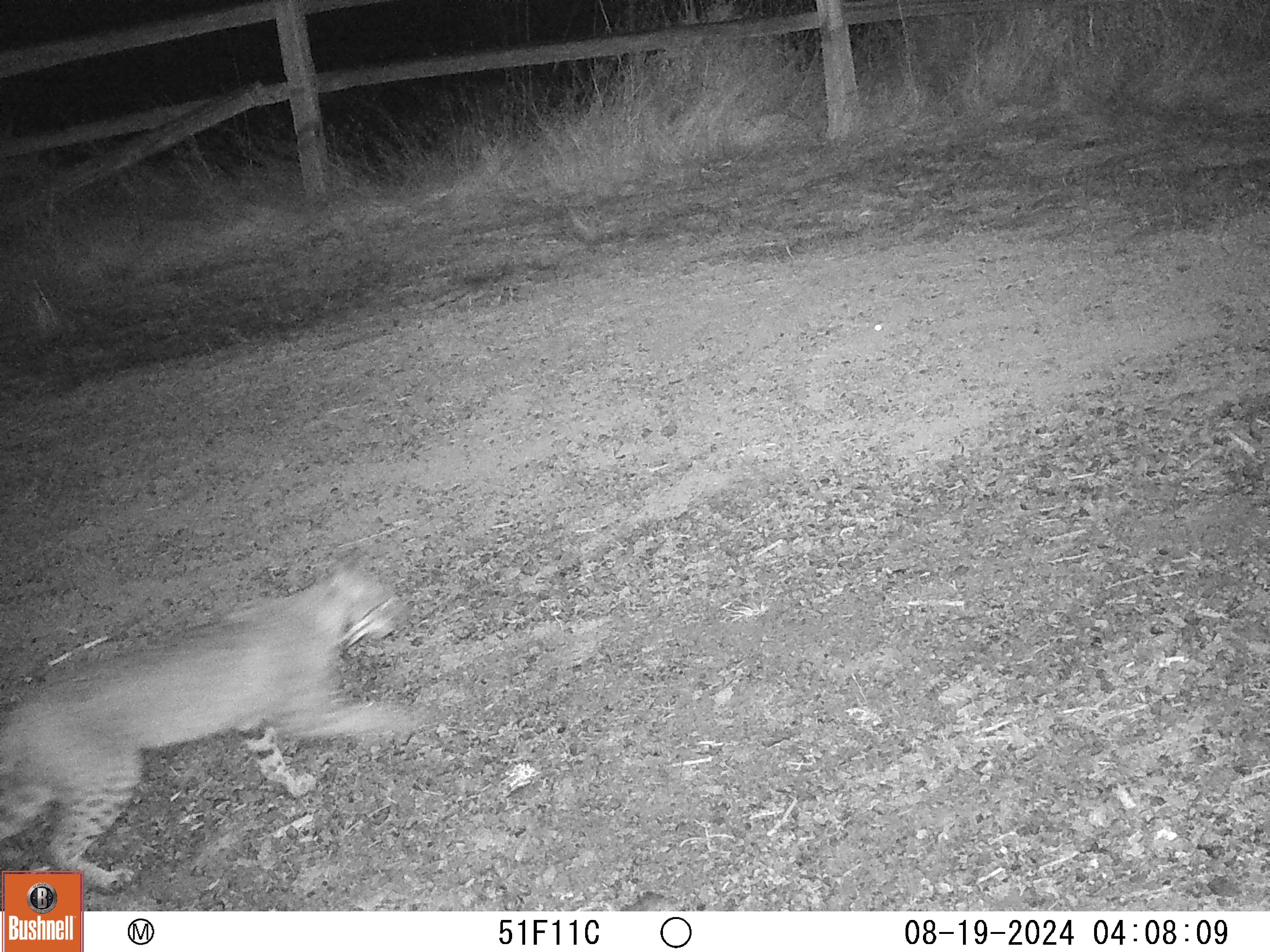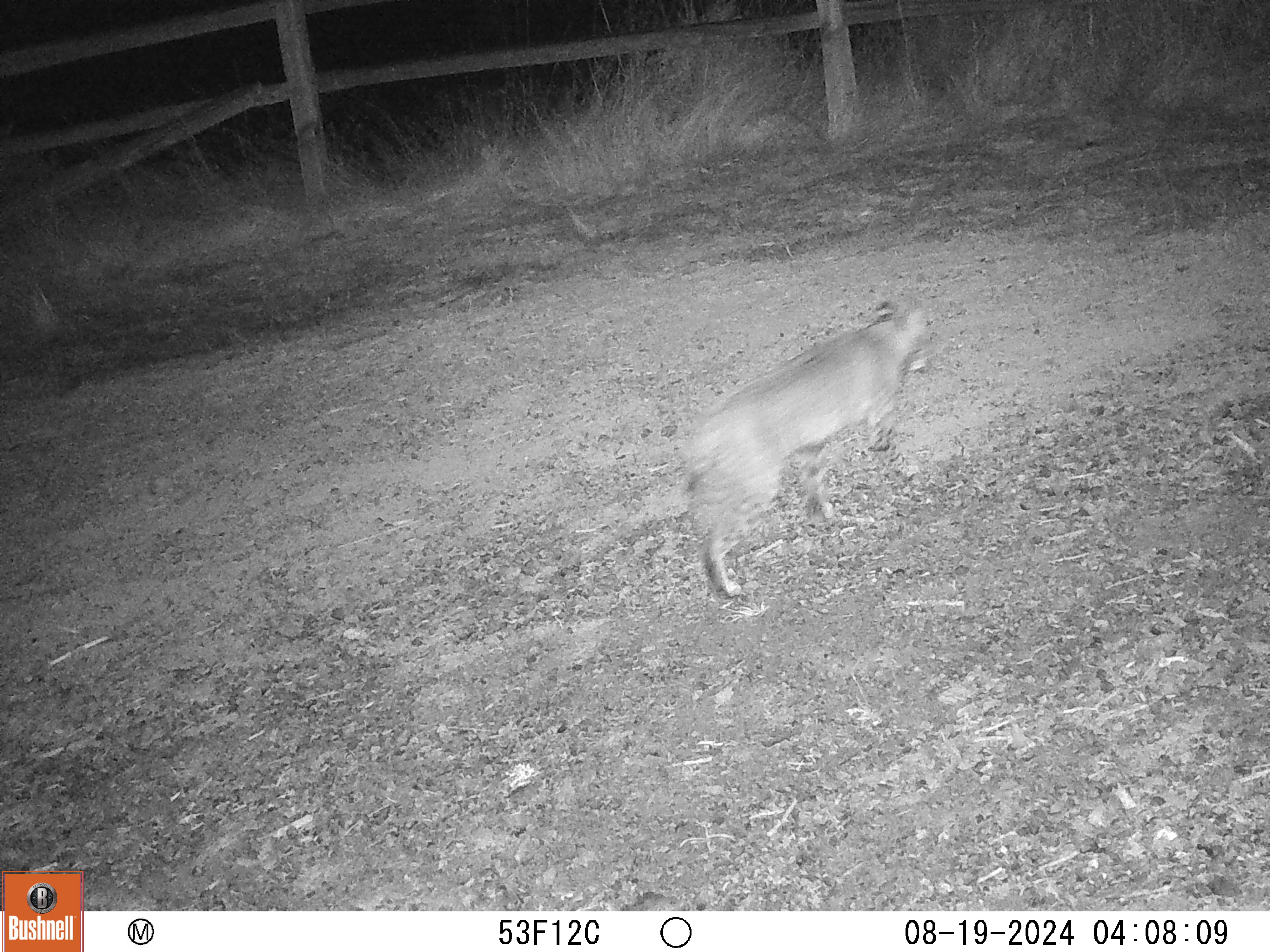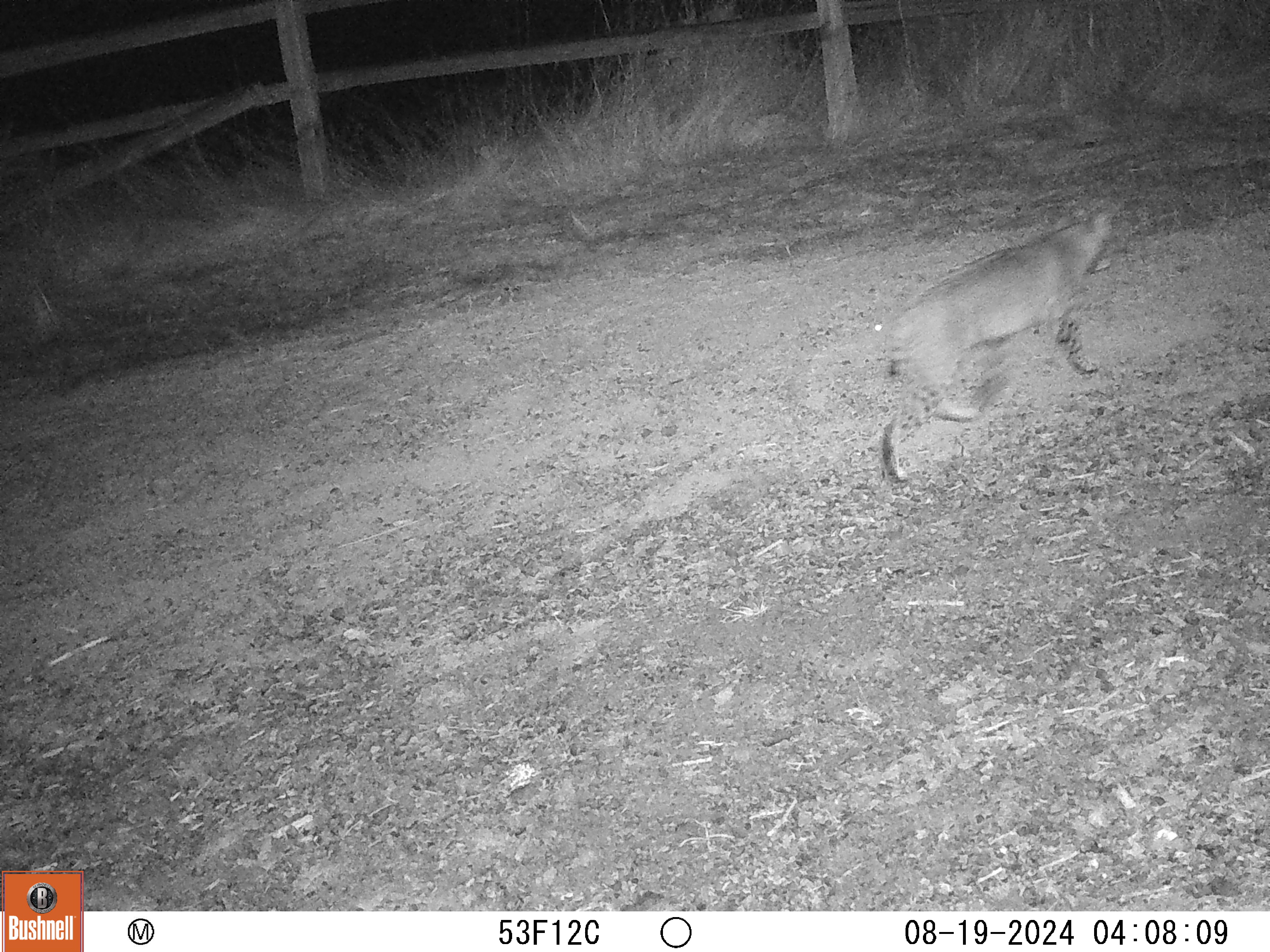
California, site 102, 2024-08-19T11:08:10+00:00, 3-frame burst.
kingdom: Animalia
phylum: Chordata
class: Mammalia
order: Carnivora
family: Felidae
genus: Lynx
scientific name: Lynx rufus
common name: bobcat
Bobcat (Lynx rufus).